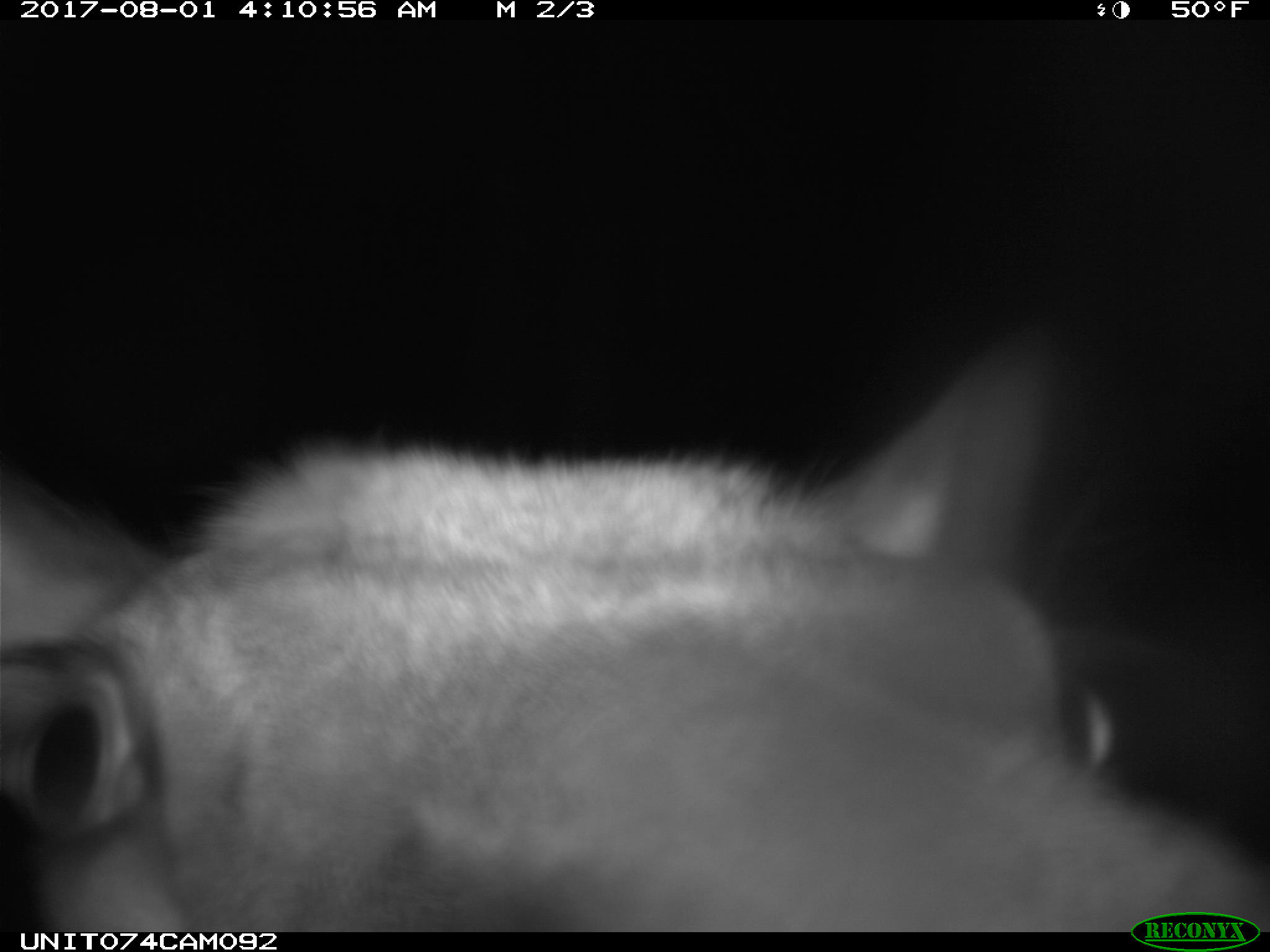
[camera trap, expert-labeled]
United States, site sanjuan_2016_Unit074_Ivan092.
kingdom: Animalia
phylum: Chordata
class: Mammalia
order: Artiodactyla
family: Cervidae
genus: Cervus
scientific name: Cervus elaphus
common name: red deer